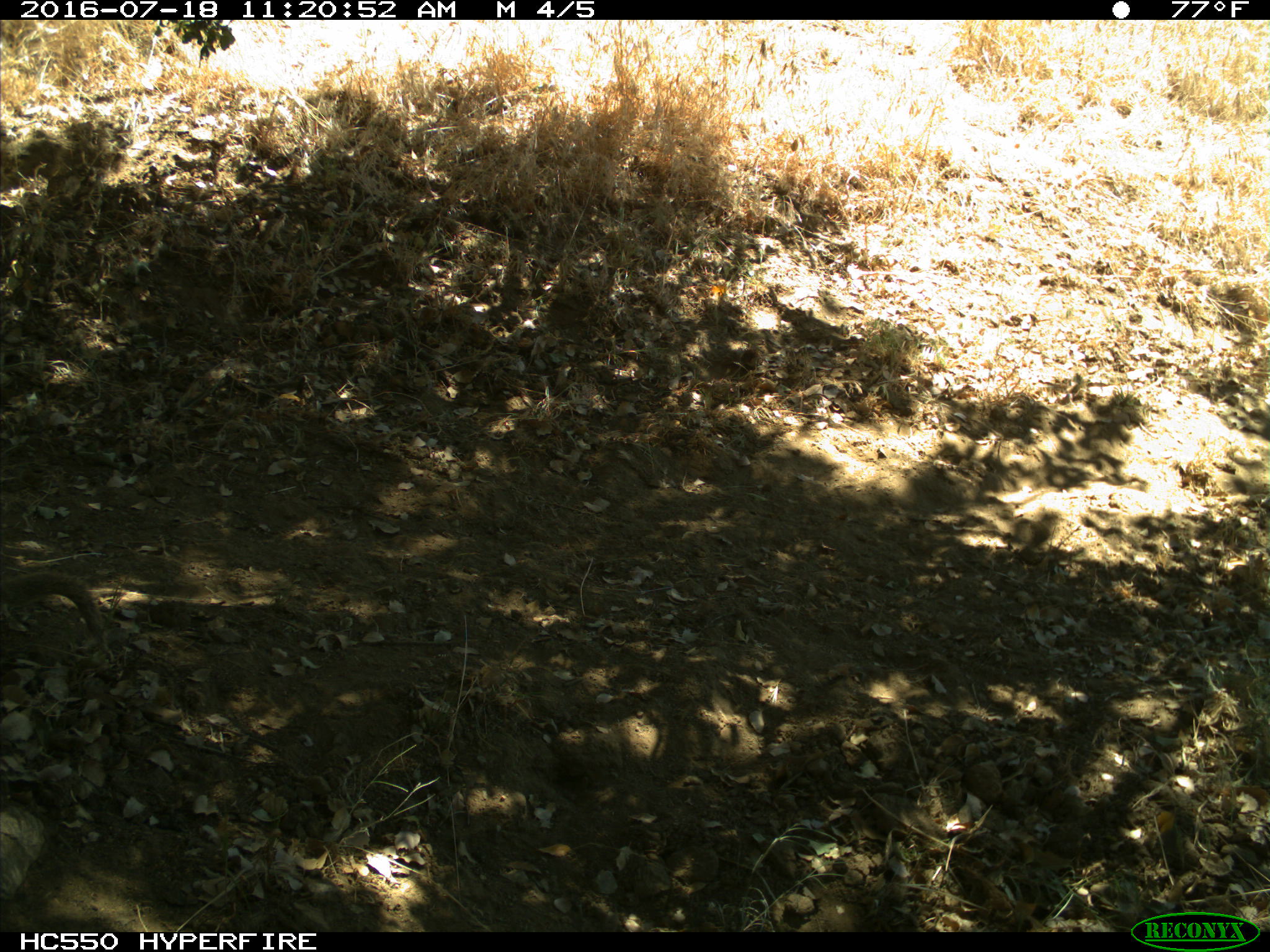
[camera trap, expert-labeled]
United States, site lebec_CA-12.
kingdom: Animalia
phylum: Chordata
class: Mammalia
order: Rodentia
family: Sciuridae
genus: Otospermophilus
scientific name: Otospermophilus beecheyi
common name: california ground squirrel